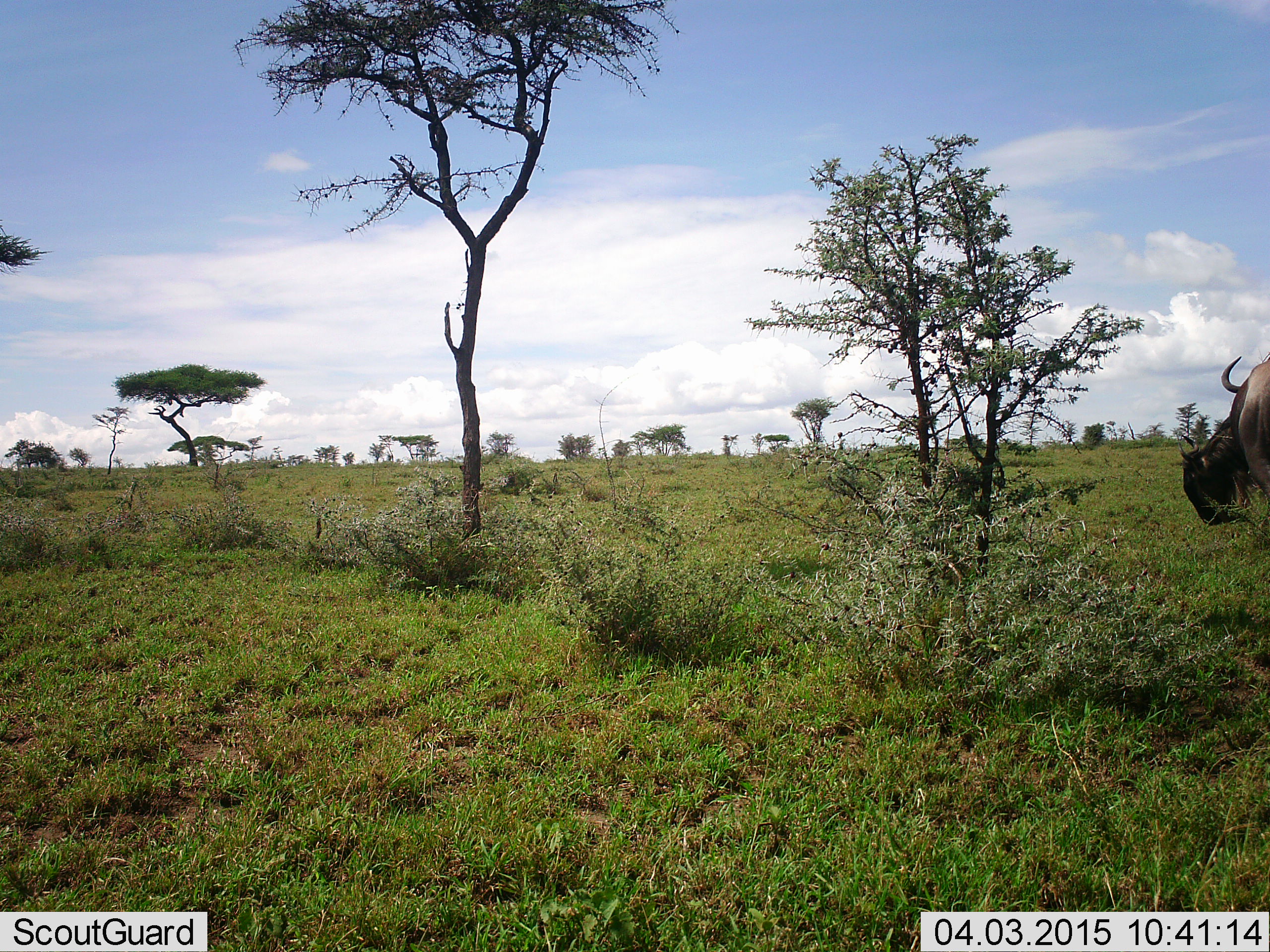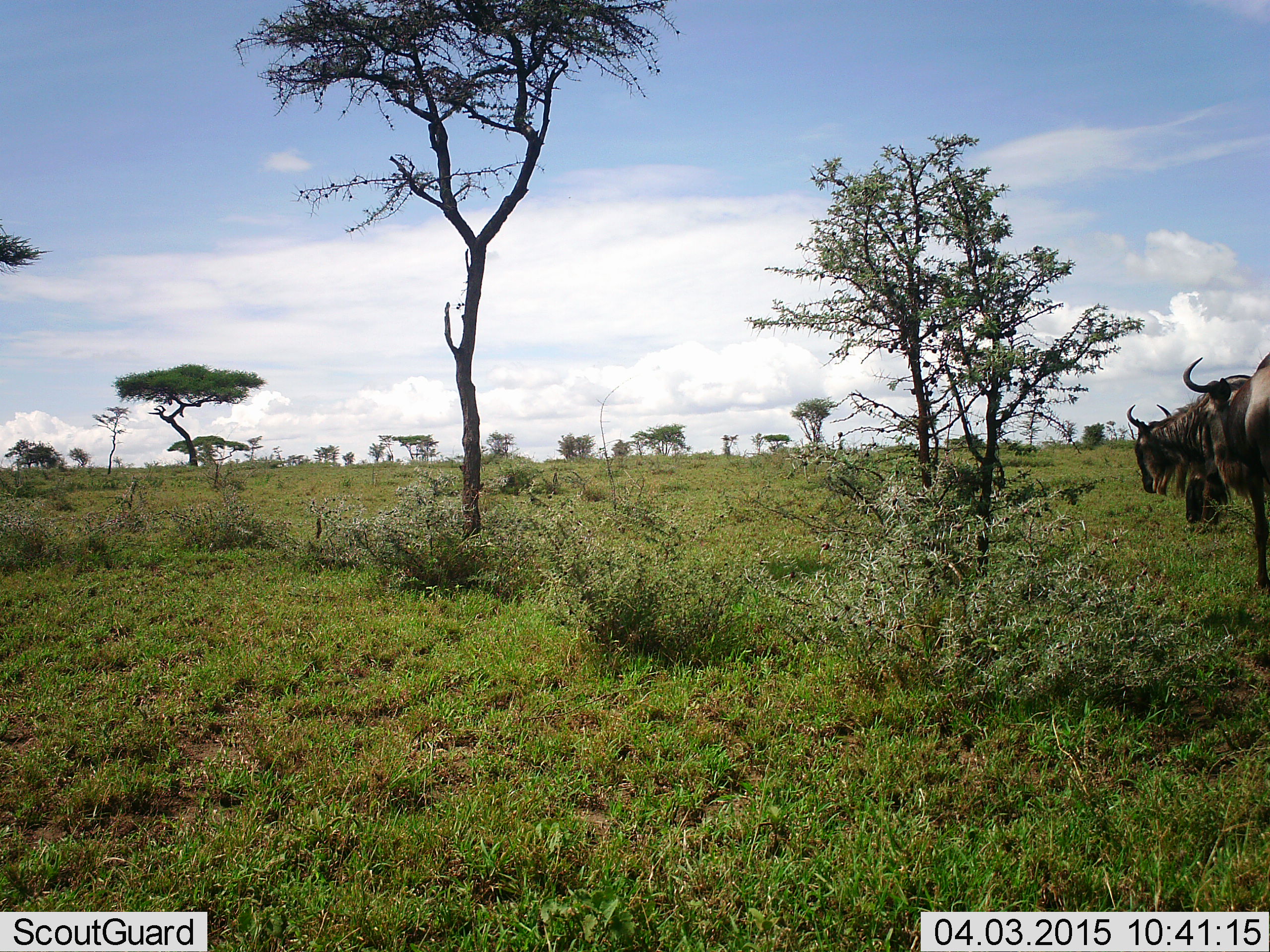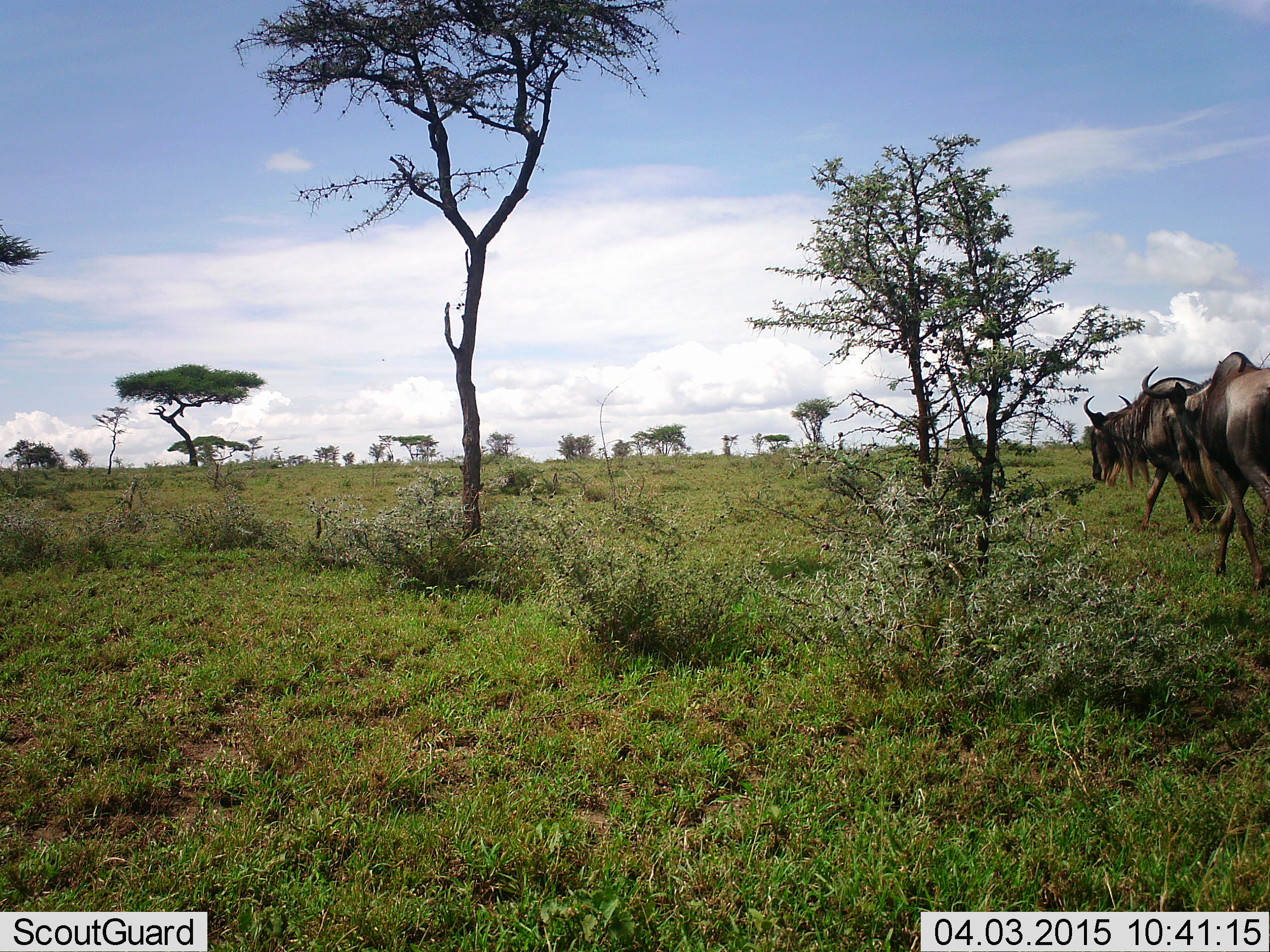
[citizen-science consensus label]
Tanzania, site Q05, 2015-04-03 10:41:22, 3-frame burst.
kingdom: Animalia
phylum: Chordata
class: Mammalia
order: Artiodactyla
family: Bovidae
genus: Connochaetes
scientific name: Connochaetes taurinus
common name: blue wildebeest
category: wildebeest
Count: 3.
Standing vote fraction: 10%.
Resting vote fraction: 0%.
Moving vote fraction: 90%.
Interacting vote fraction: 0%.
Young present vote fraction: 0%.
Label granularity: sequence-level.